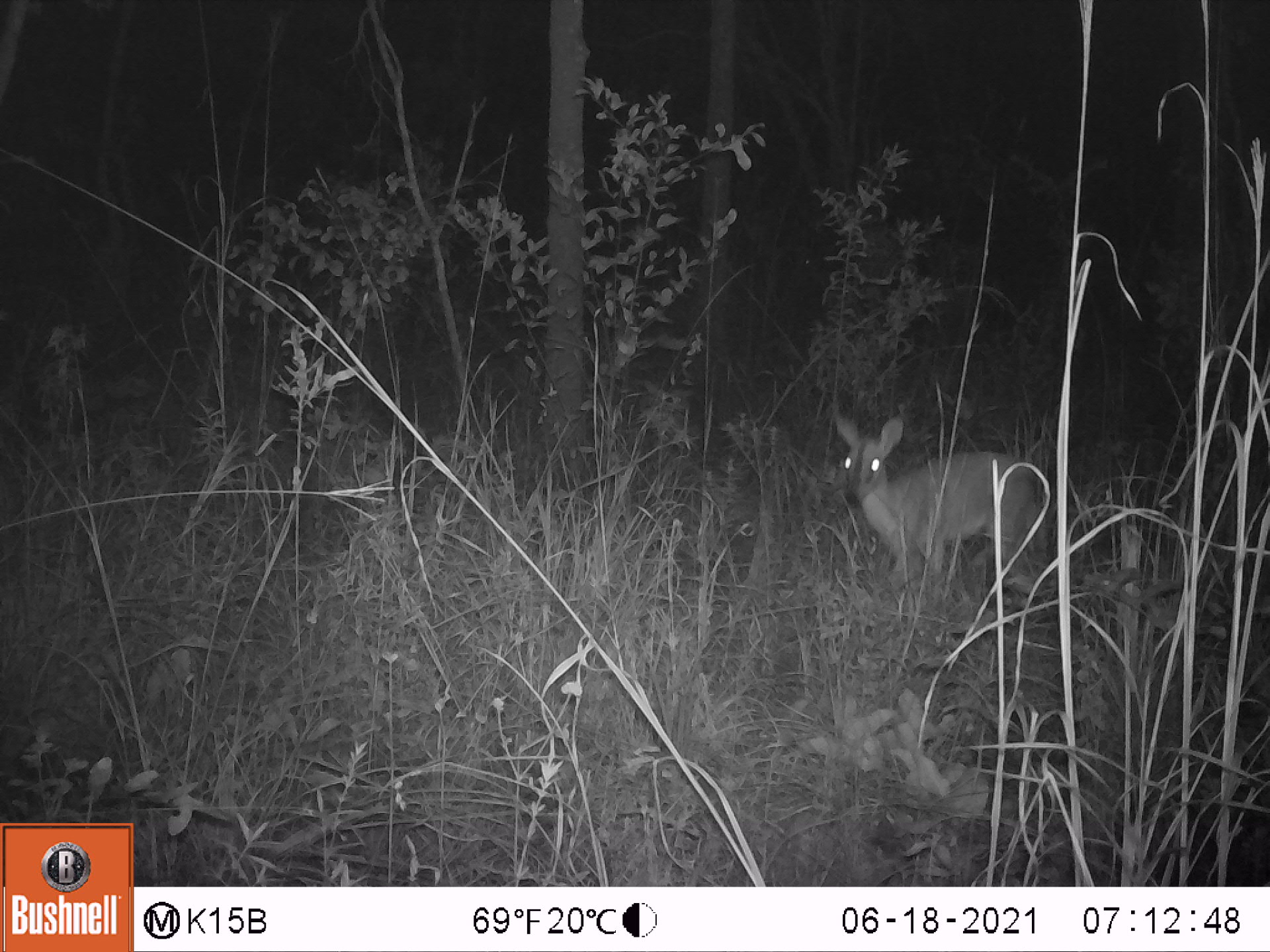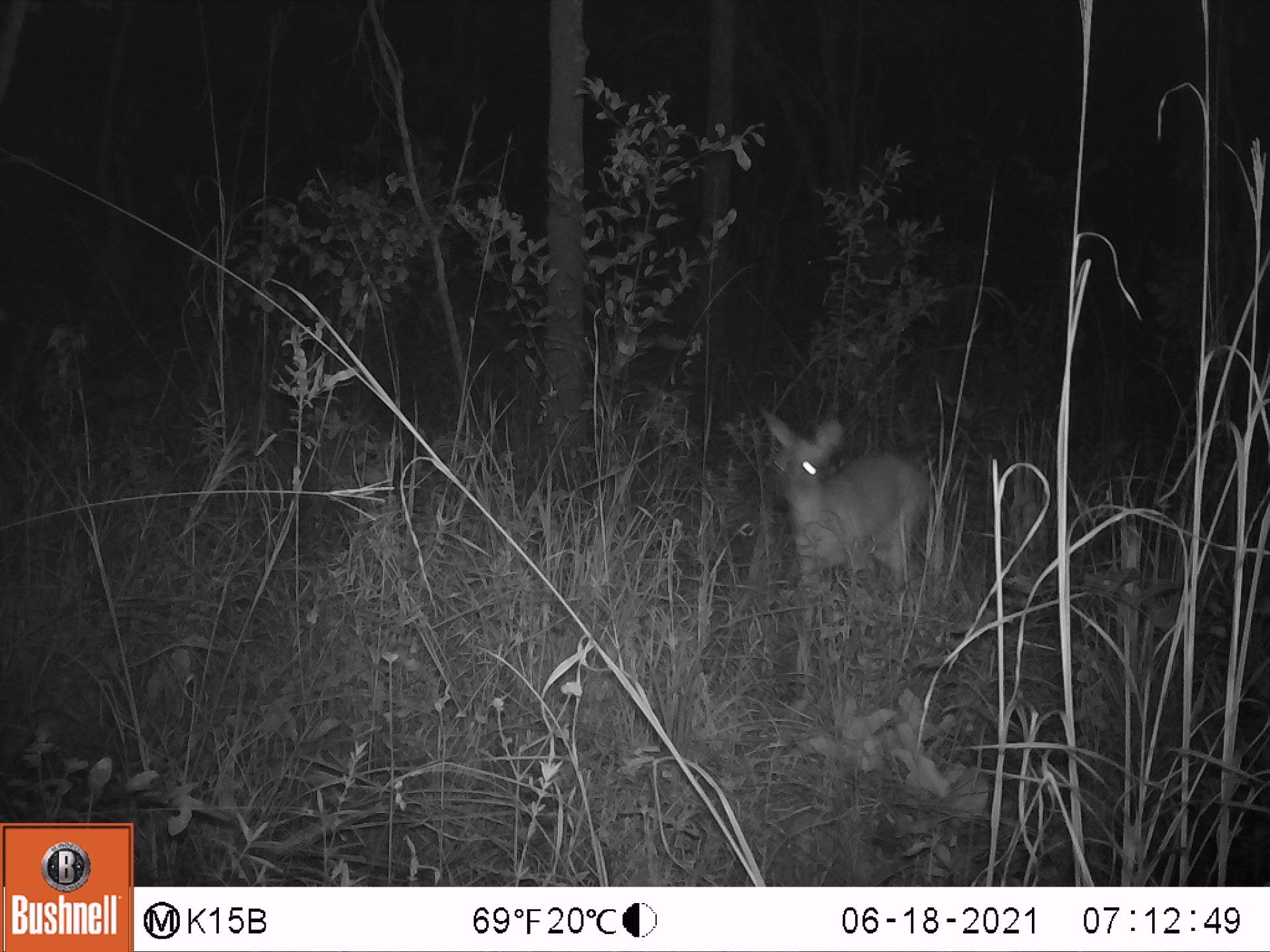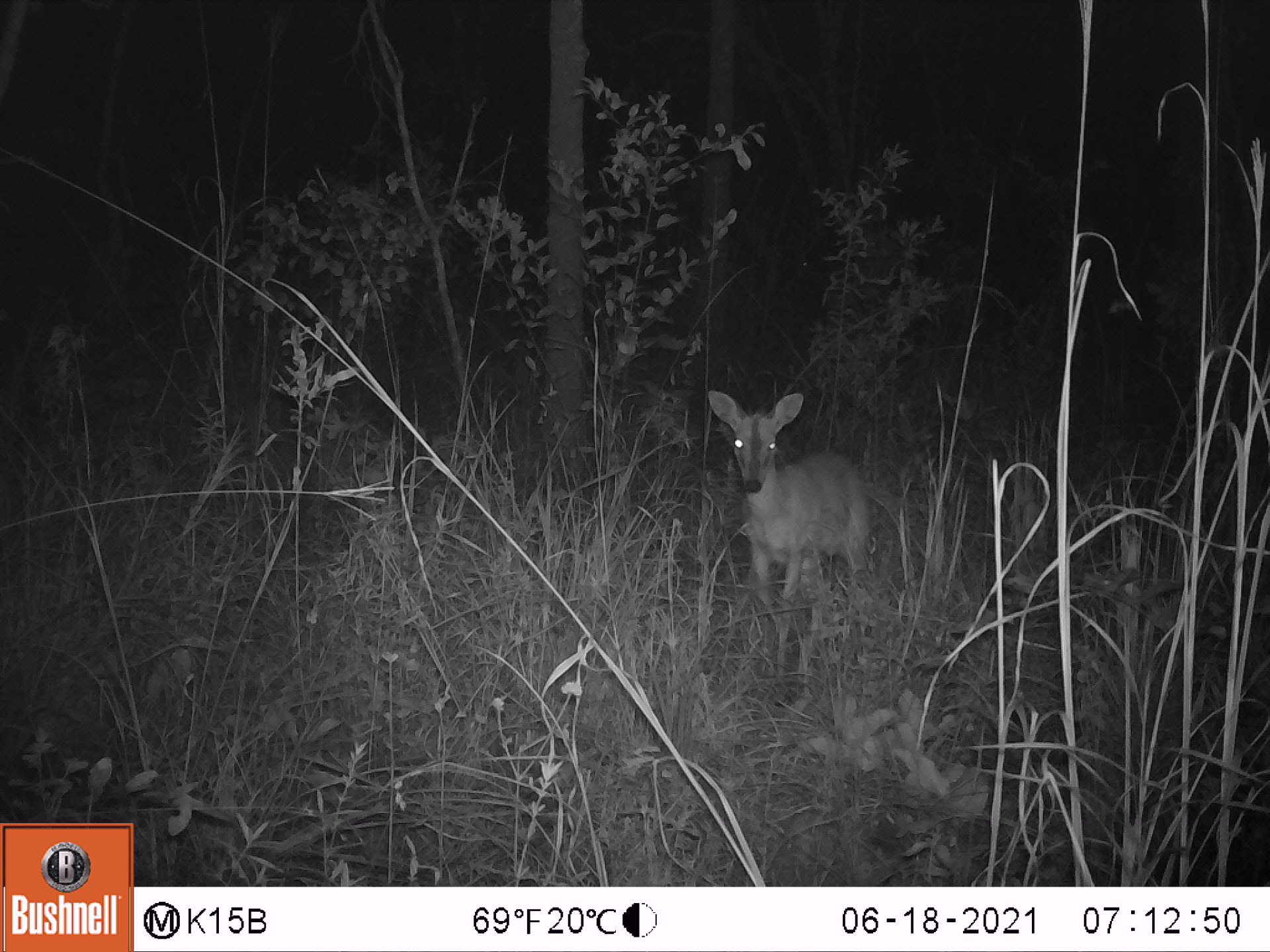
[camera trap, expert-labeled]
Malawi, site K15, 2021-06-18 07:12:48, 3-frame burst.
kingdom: Animalia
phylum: Chordata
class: Mammalia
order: Artiodactyla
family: Bovidae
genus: Sylvicapra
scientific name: Sylvicapra grimmia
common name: common duiker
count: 1